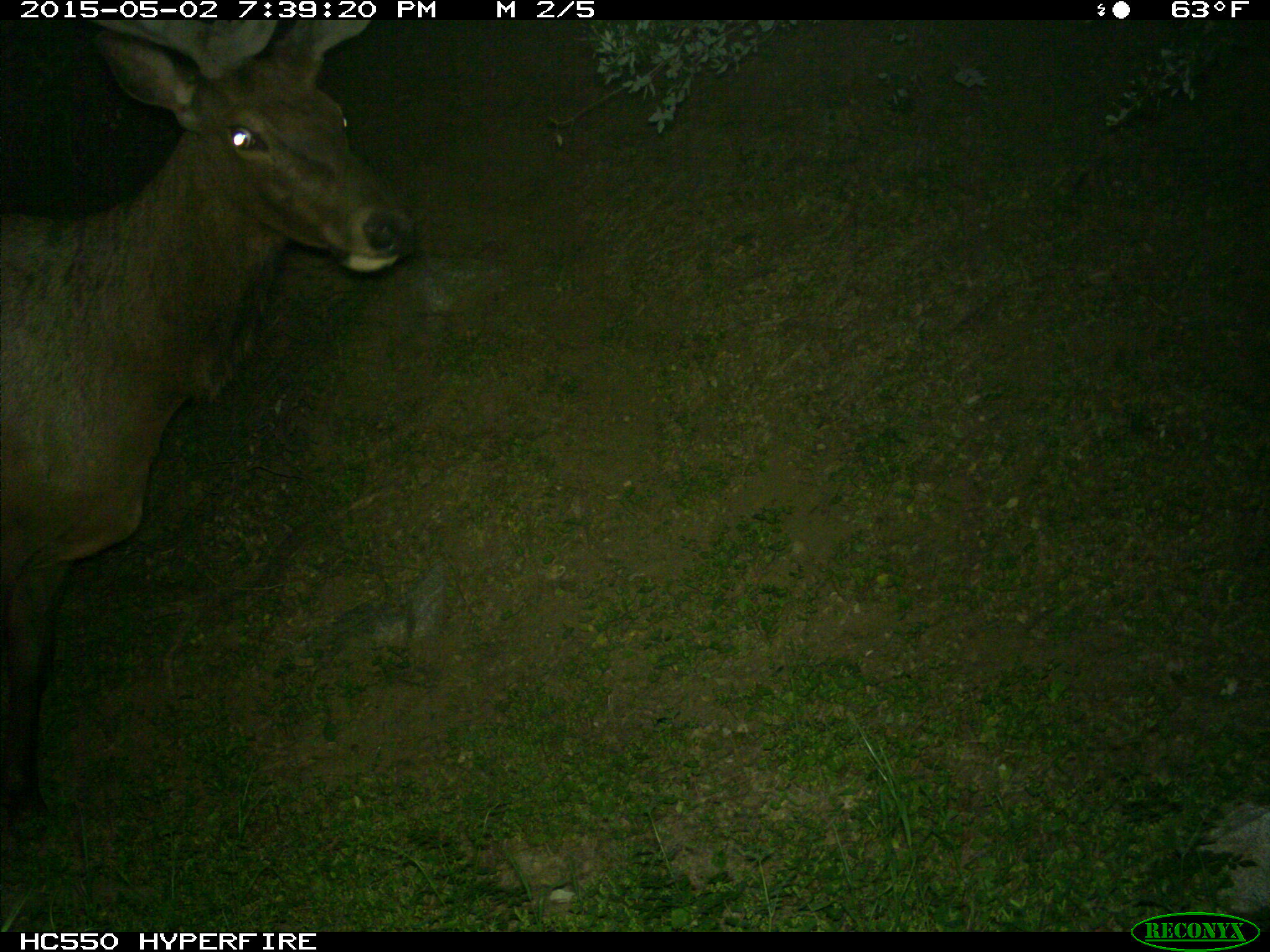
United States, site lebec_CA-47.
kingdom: Animalia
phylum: Chordata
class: Mammalia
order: Artiodactyla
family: Cervidae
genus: Cervus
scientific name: Cervus canadensis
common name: elk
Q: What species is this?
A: Cervus canadensis (elk).